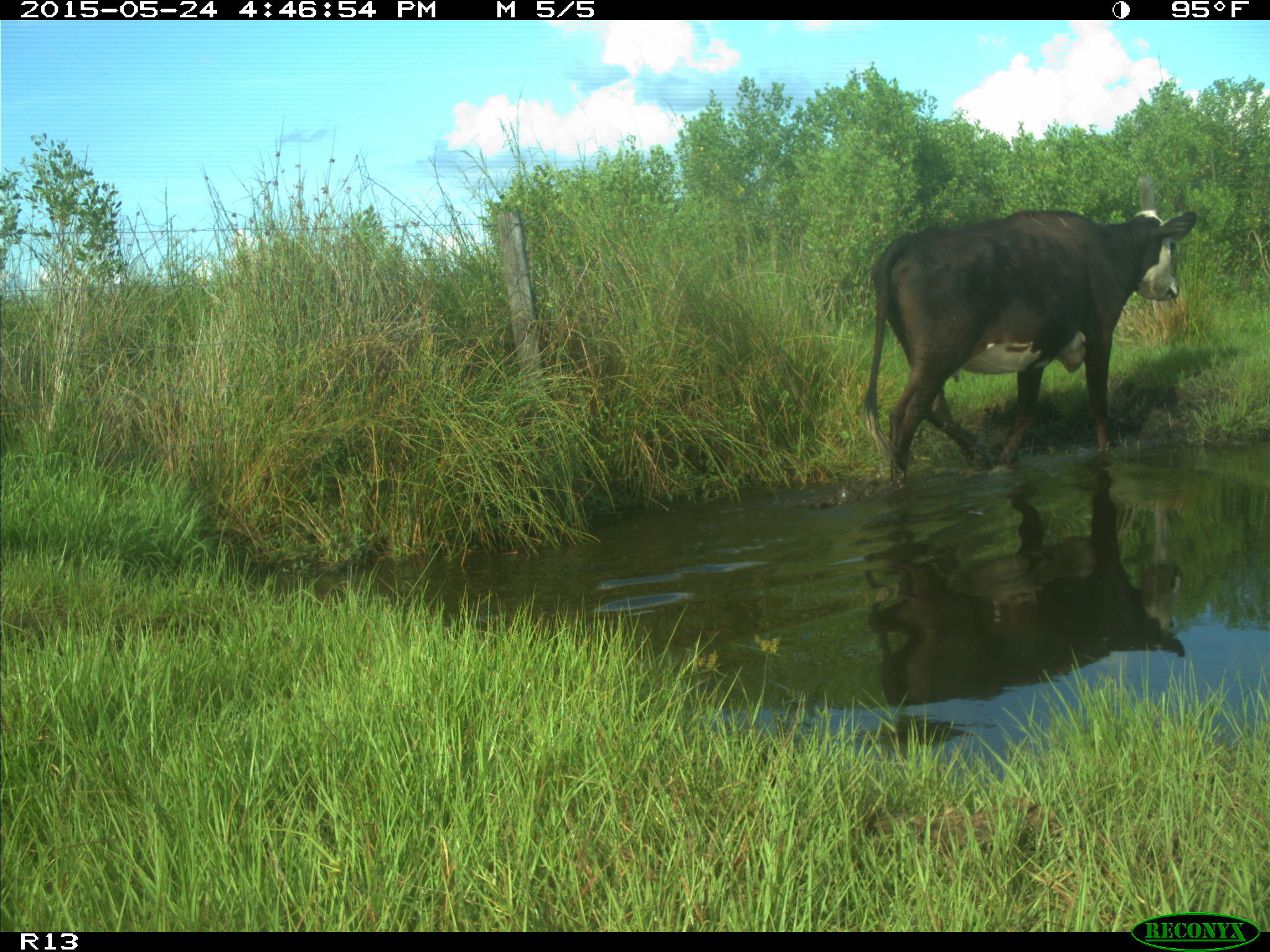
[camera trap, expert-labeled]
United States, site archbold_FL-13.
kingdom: Animalia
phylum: Chordata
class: Mammalia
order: Artiodactyla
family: Bovidae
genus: Bos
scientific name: Bos taurus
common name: domestic cow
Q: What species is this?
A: Bos taurus (domestic cow).